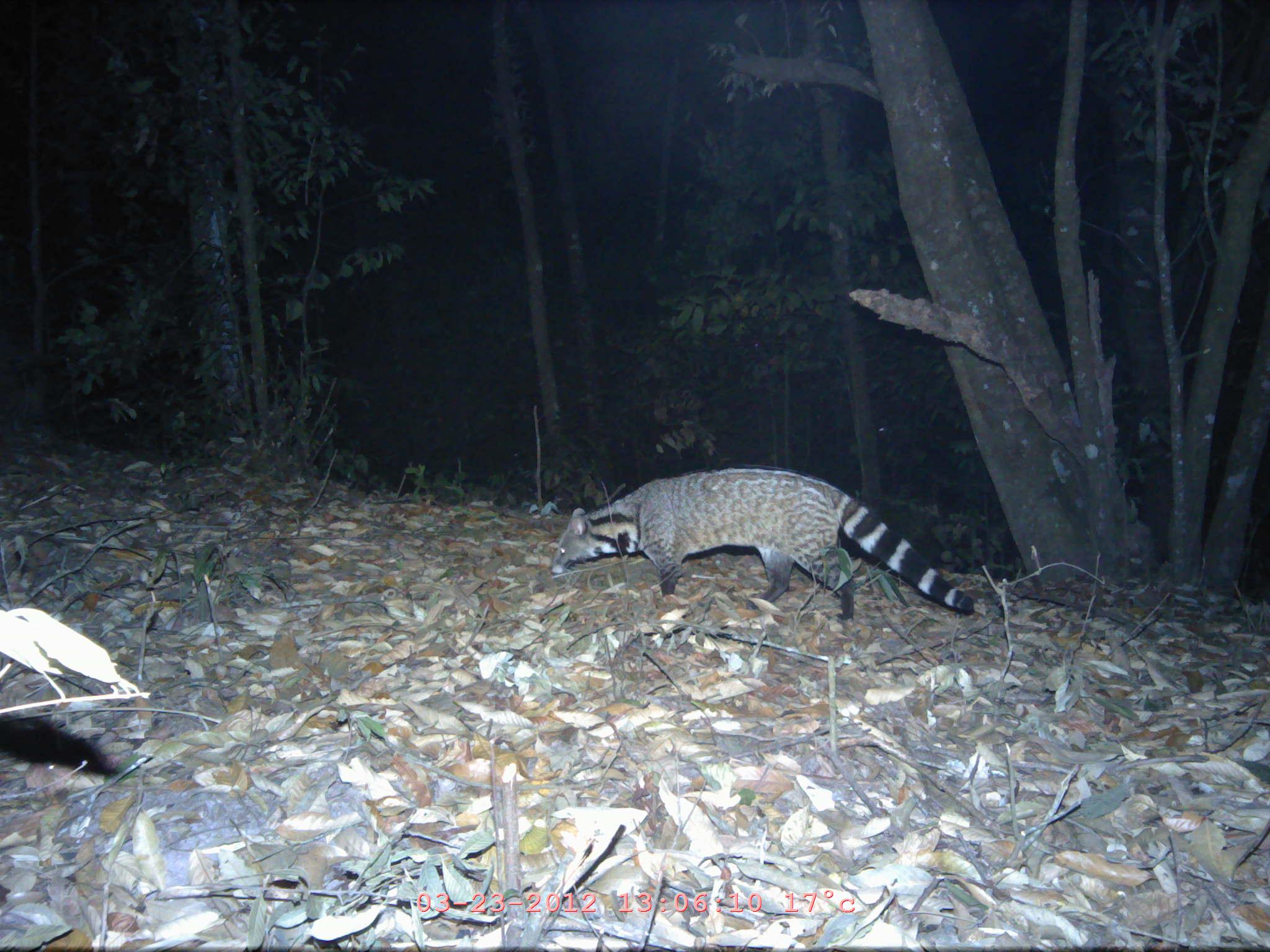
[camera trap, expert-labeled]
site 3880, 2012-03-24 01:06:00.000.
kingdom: Animalia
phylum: Chordata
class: Mammalia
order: Carnivora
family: Viverridae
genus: Viverra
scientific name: Viverra zibetha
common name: large indian civet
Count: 1.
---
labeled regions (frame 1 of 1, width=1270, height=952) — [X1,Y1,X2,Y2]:
viverra zibetha: [548,465,973,620]